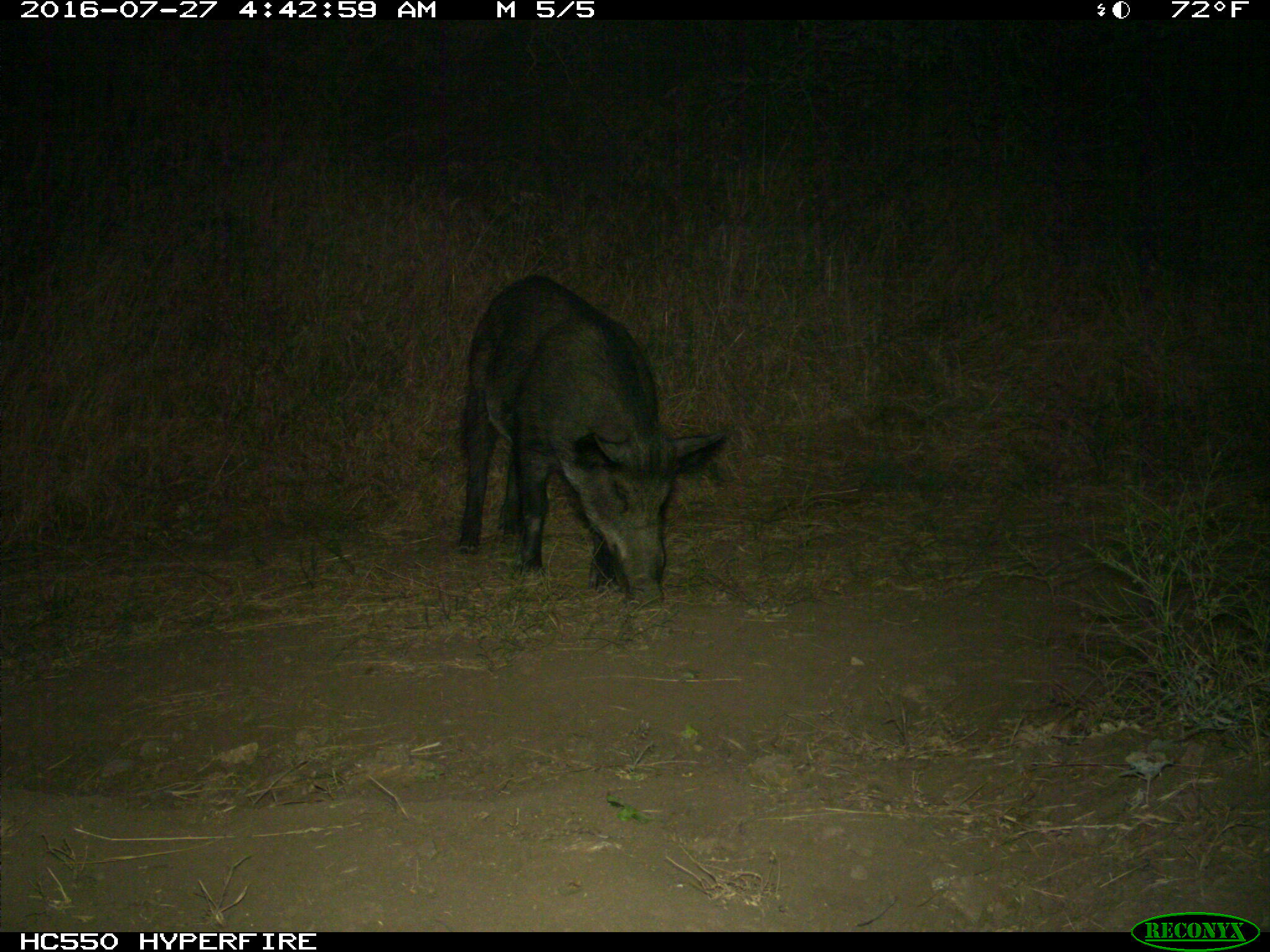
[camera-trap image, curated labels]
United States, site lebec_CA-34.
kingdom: Animalia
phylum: Chordata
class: Mammalia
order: Artiodactyla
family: Suidae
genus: Sus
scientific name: Sus scrofa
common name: wild boar